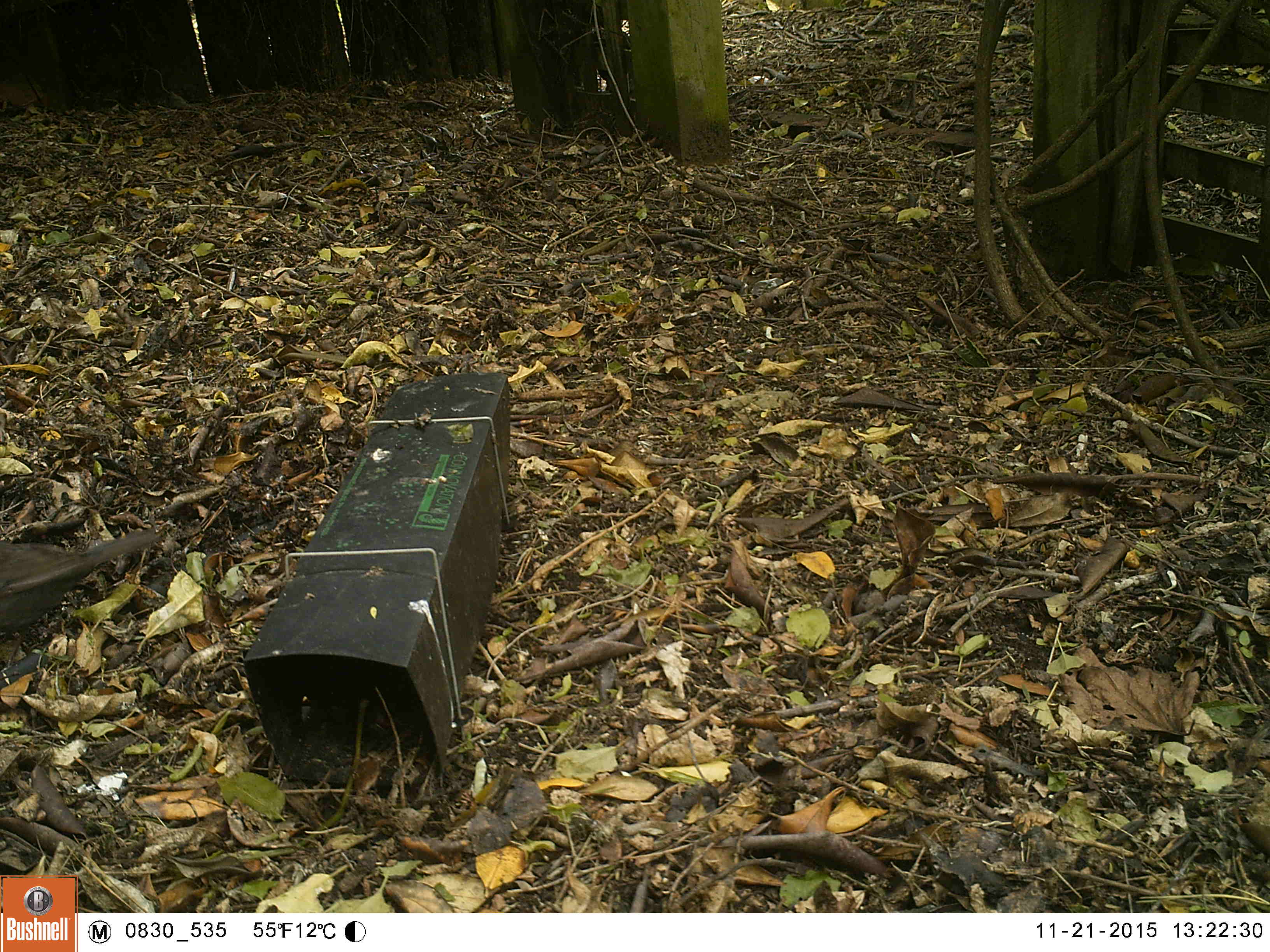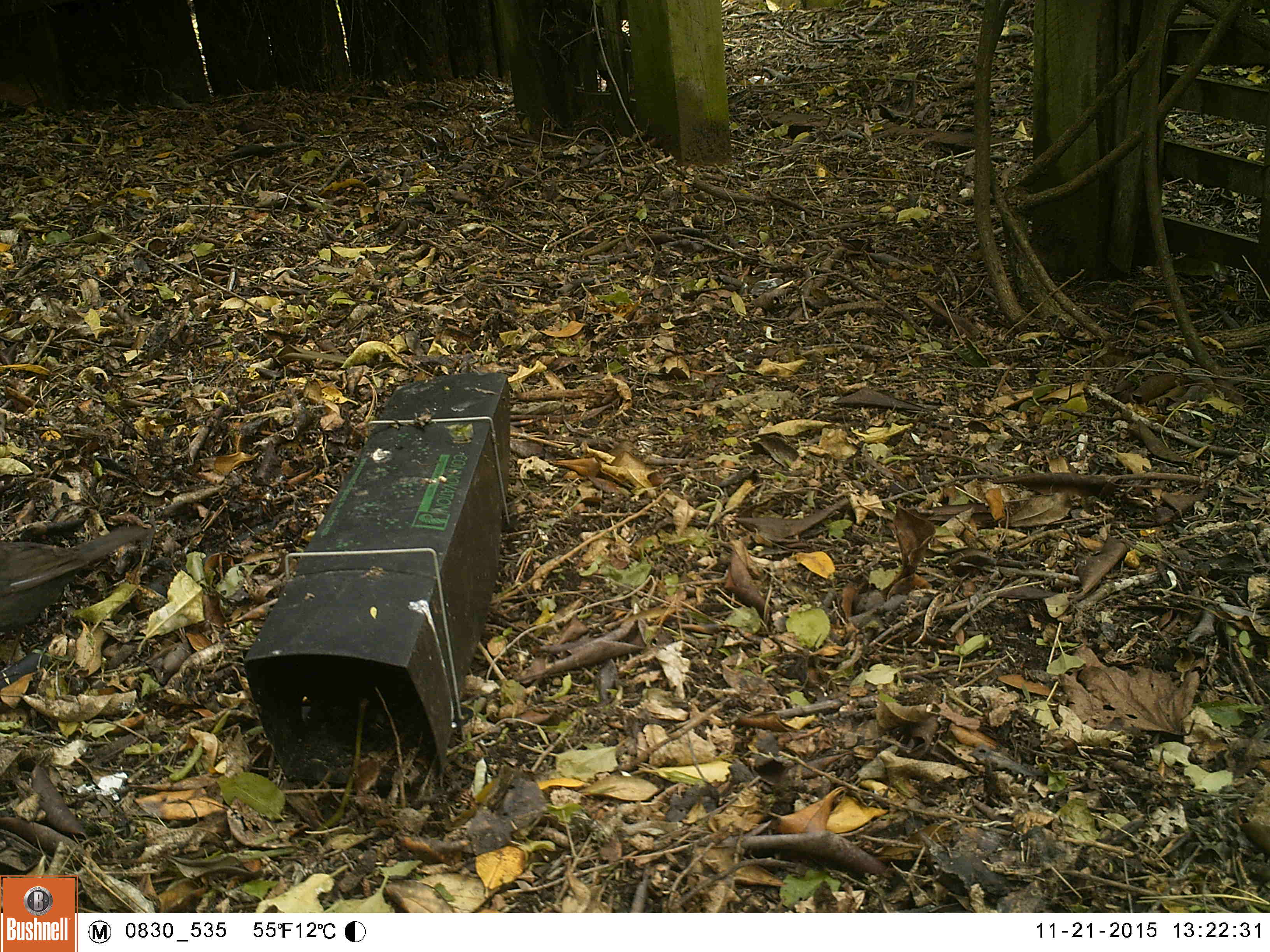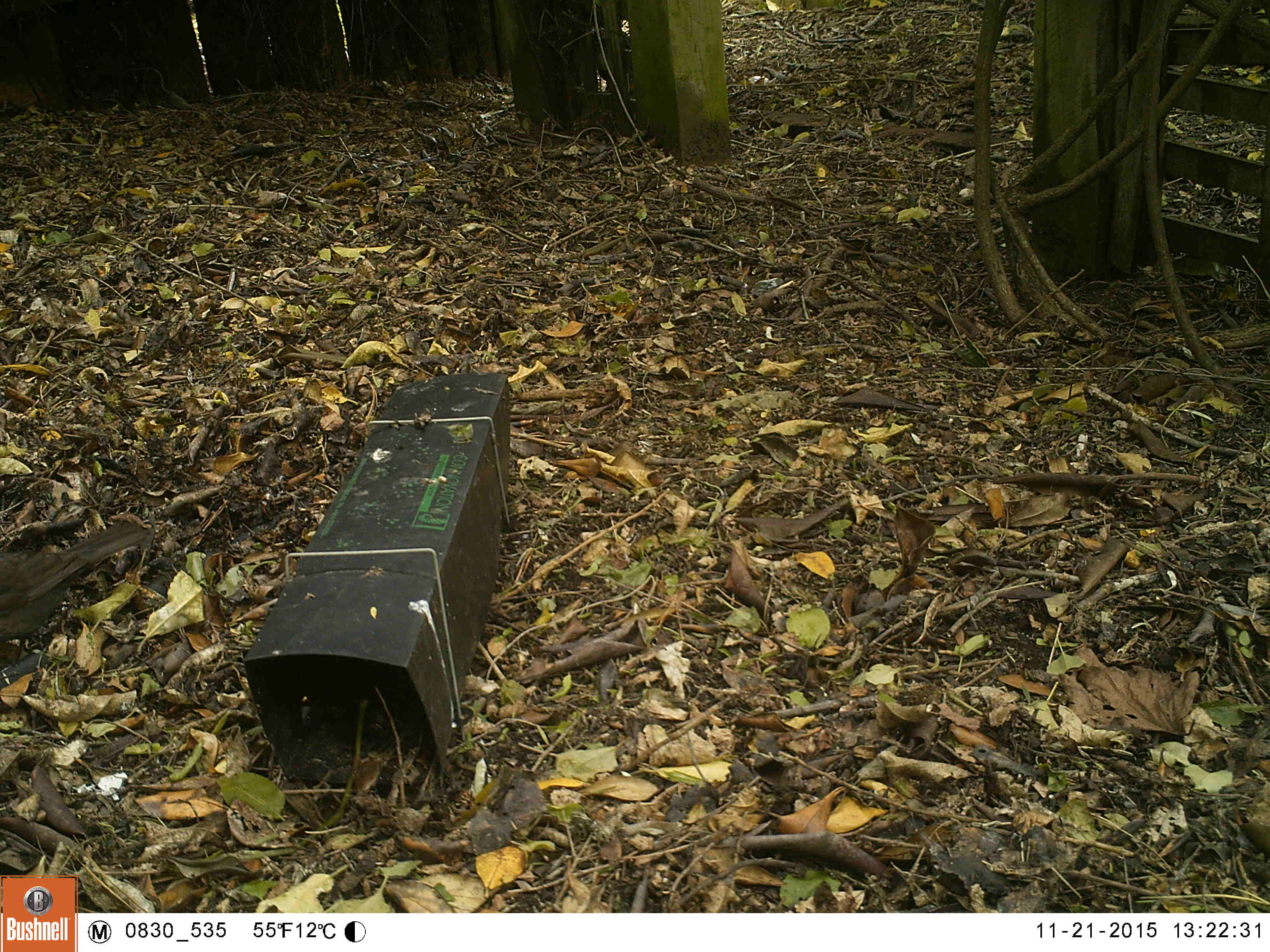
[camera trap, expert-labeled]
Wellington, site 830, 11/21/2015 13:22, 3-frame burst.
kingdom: Animalia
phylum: Chordata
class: Aves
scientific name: Aves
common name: bird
Bird (Aves).